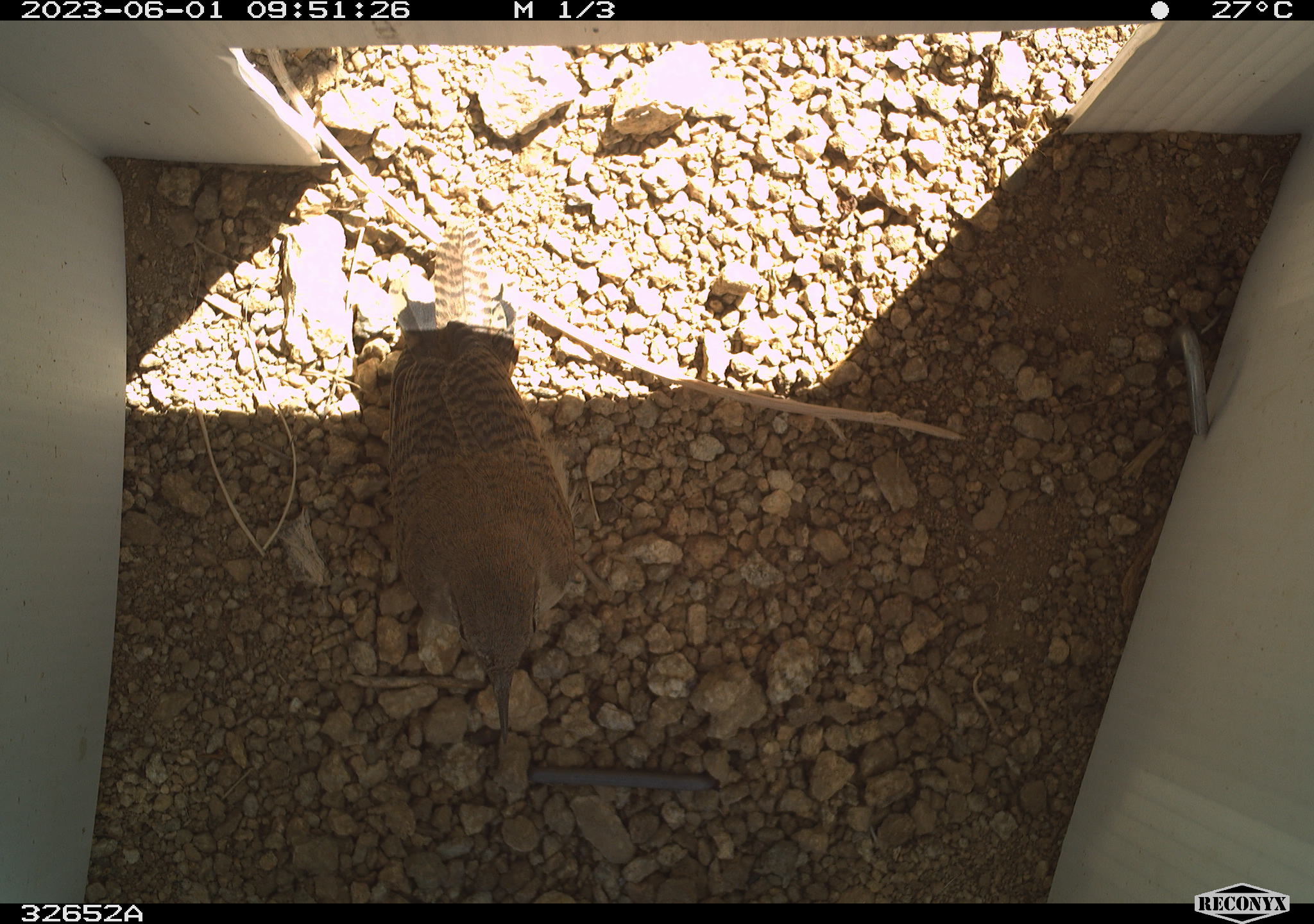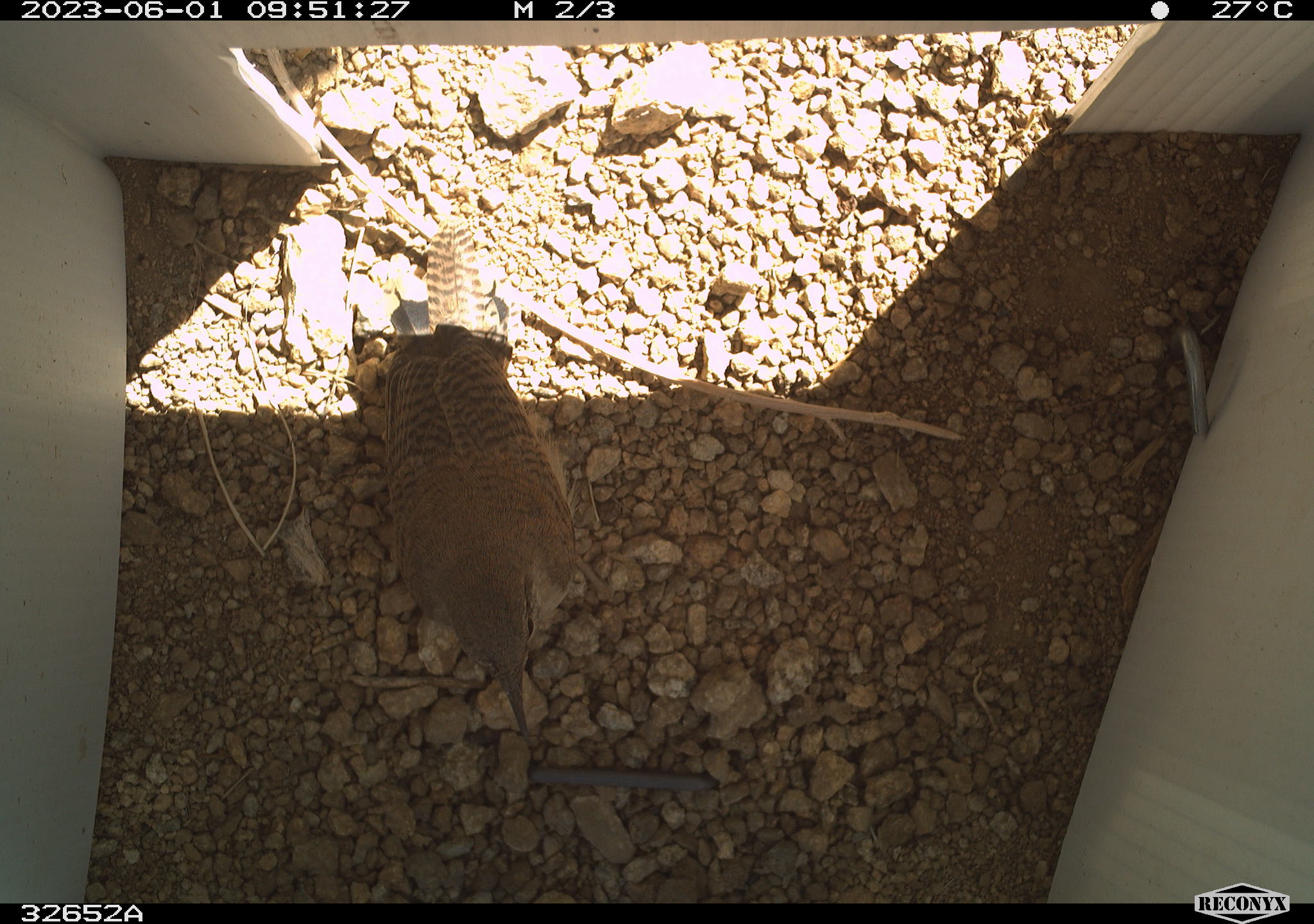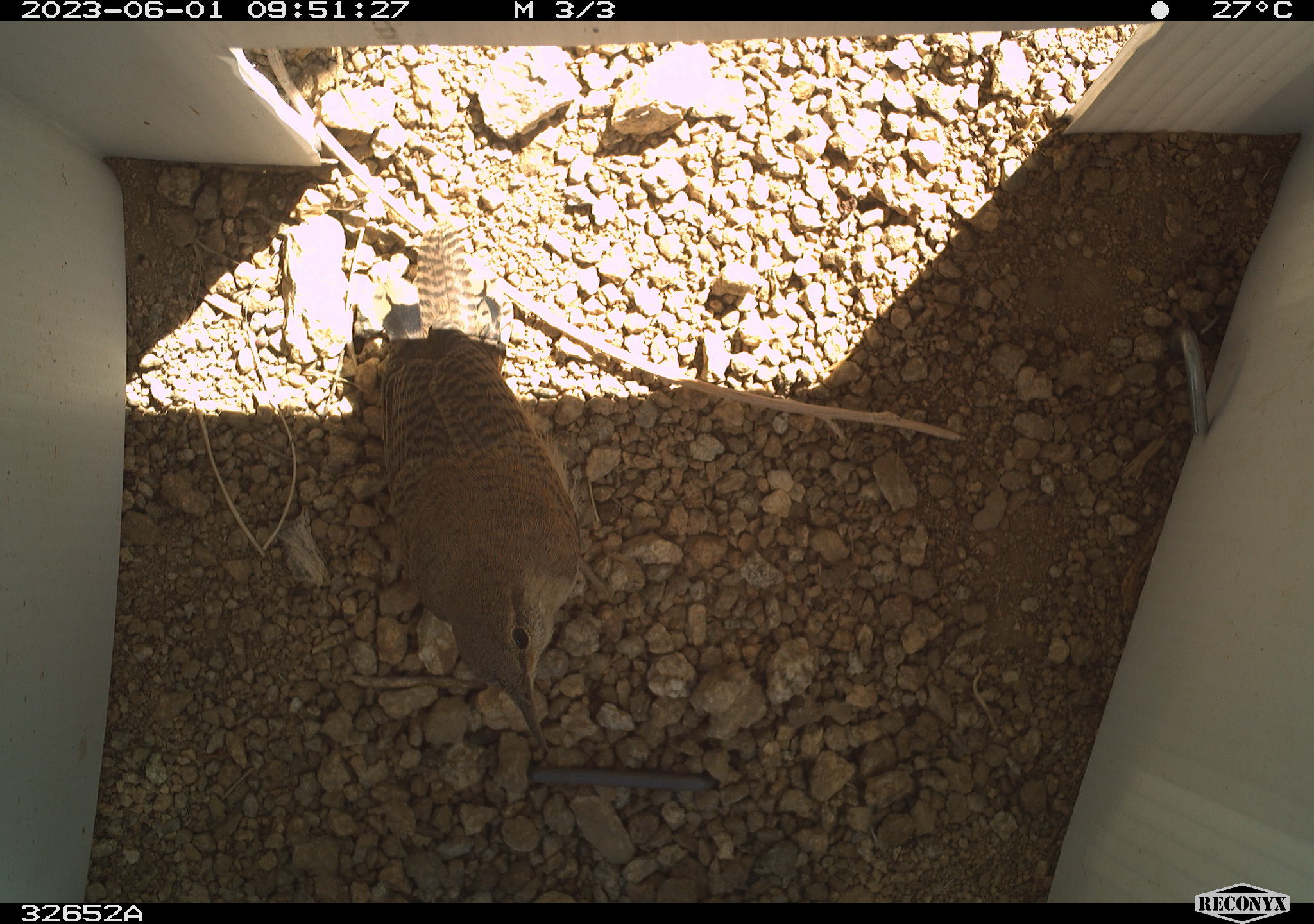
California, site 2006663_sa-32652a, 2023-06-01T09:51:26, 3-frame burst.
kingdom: Animalia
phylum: Chordata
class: Aves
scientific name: Aves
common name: bird